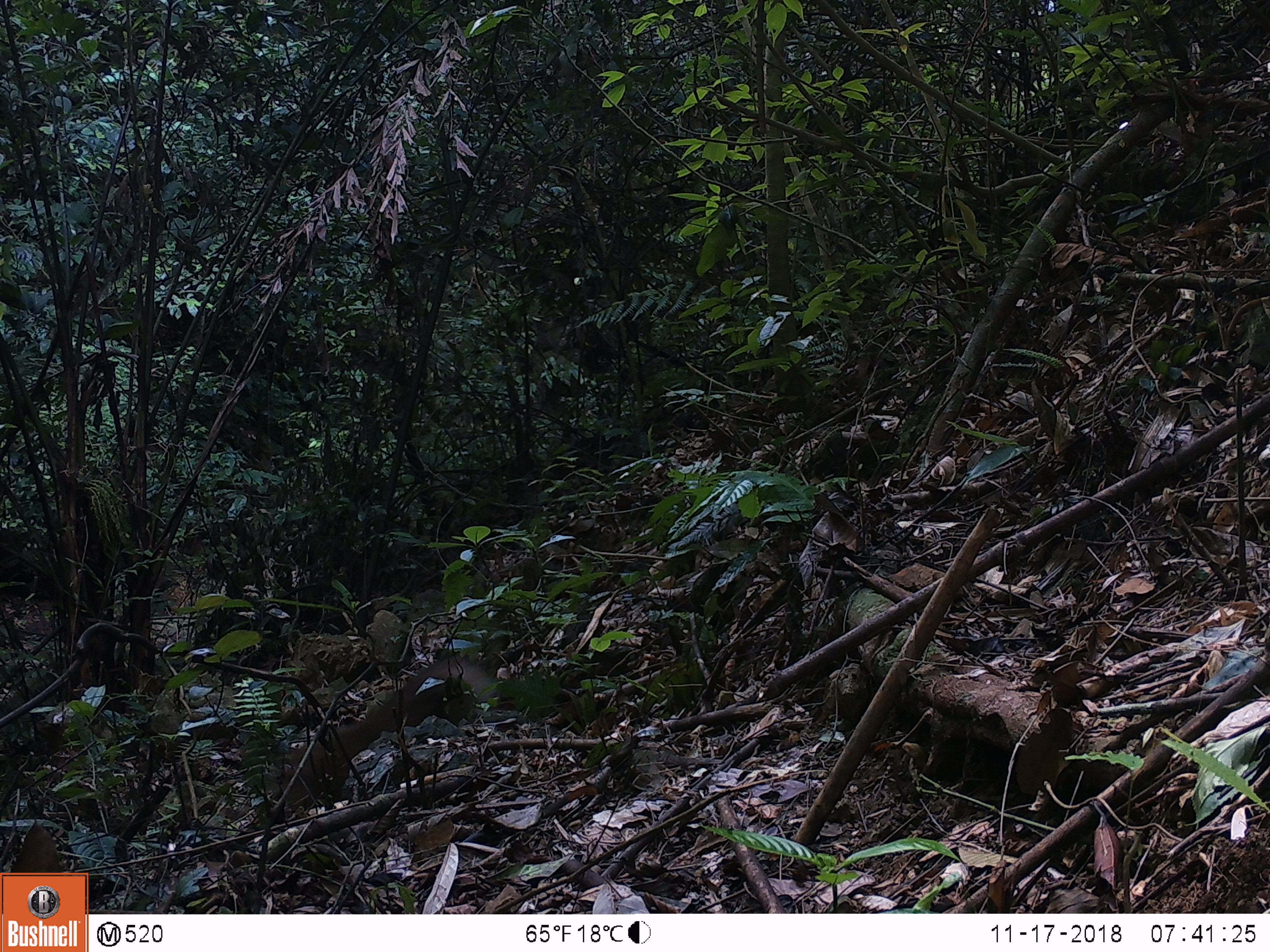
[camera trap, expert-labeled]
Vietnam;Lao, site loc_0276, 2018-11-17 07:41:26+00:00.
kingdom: Animalia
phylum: Chordata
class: Mammalia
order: Primates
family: Cercopithecidae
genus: Macaca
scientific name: Macaca nemestrina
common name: pig-tailed macaque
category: pig tailed macaque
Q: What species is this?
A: Pig tailed macaque (pig-tailed macaque) (Macaca nemestrina).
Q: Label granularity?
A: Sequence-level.